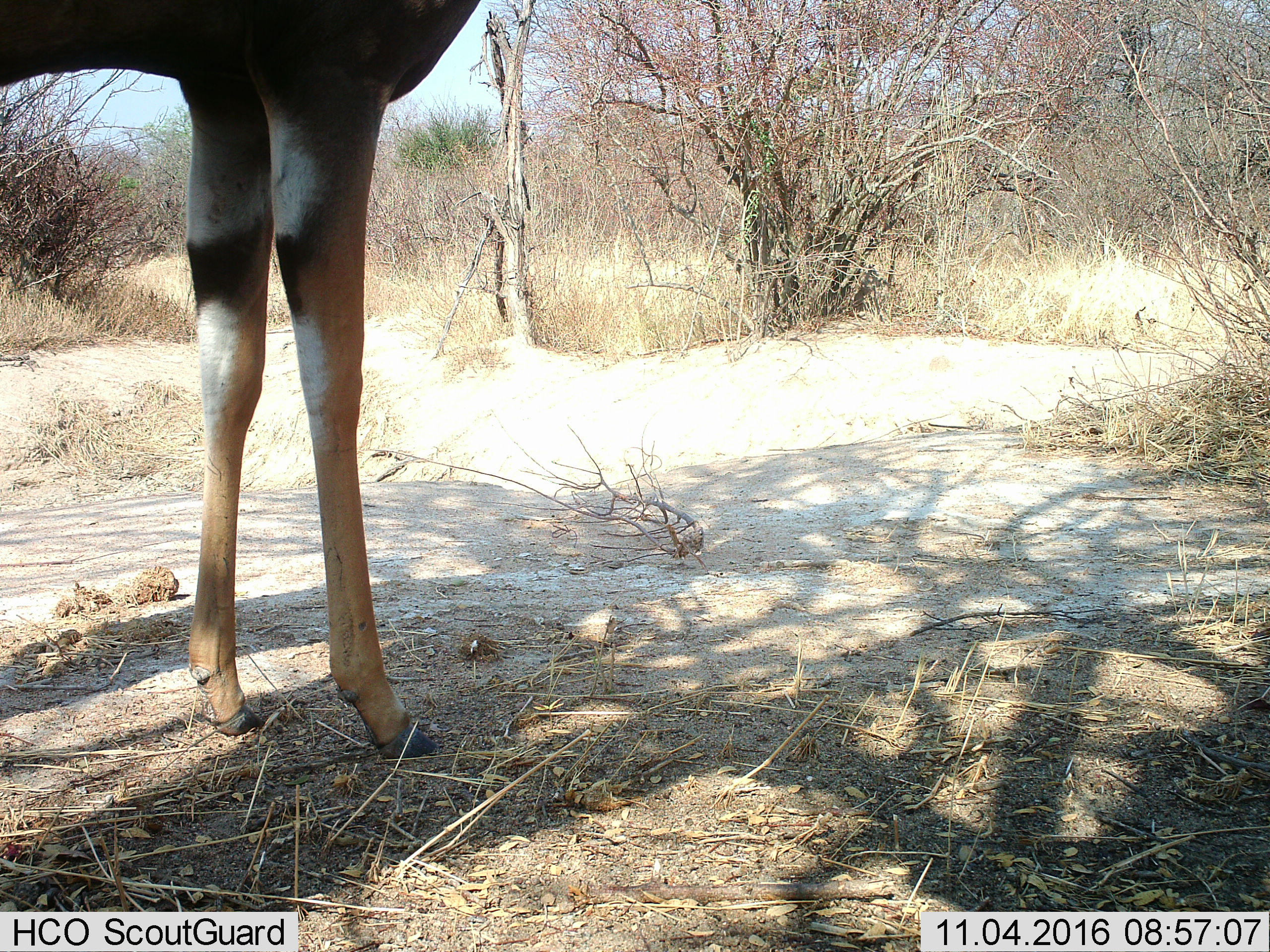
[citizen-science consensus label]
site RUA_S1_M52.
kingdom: Animalia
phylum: Chordata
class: Mammalia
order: Artiodactyla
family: Bovidae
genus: Aepyceros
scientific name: Aepyceros melampus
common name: impala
Impala (Aepyceros melampus), count 1. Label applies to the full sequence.